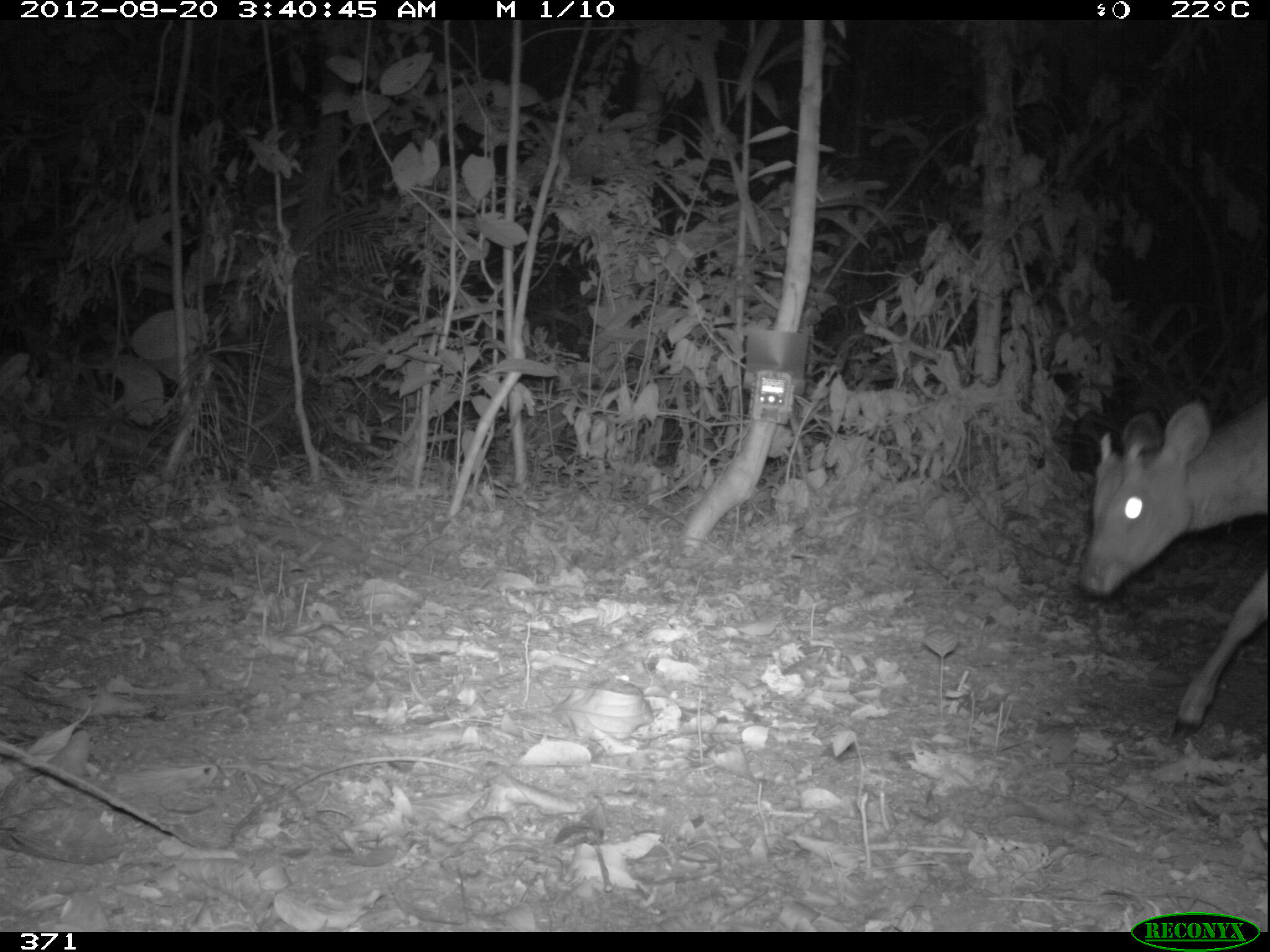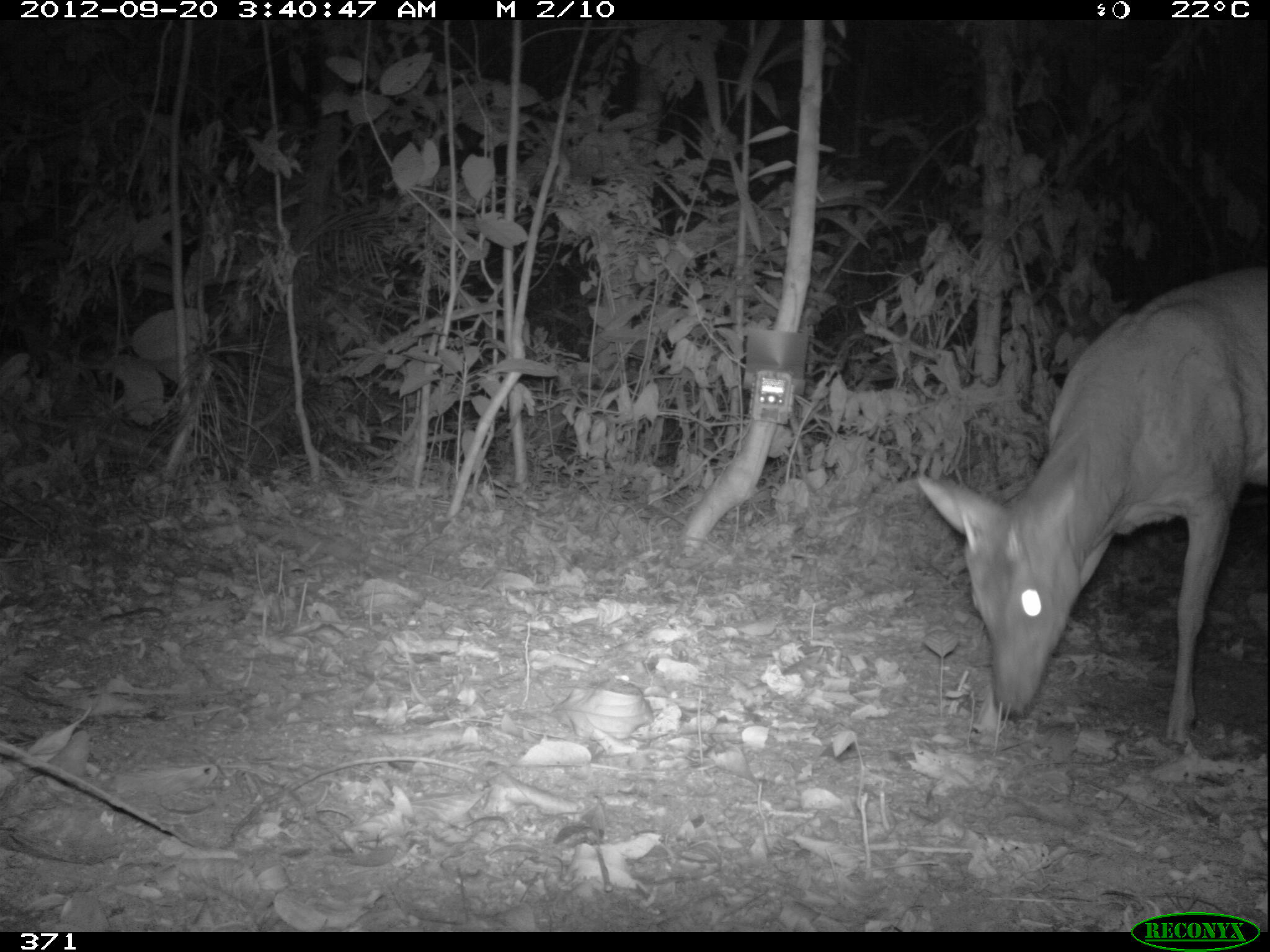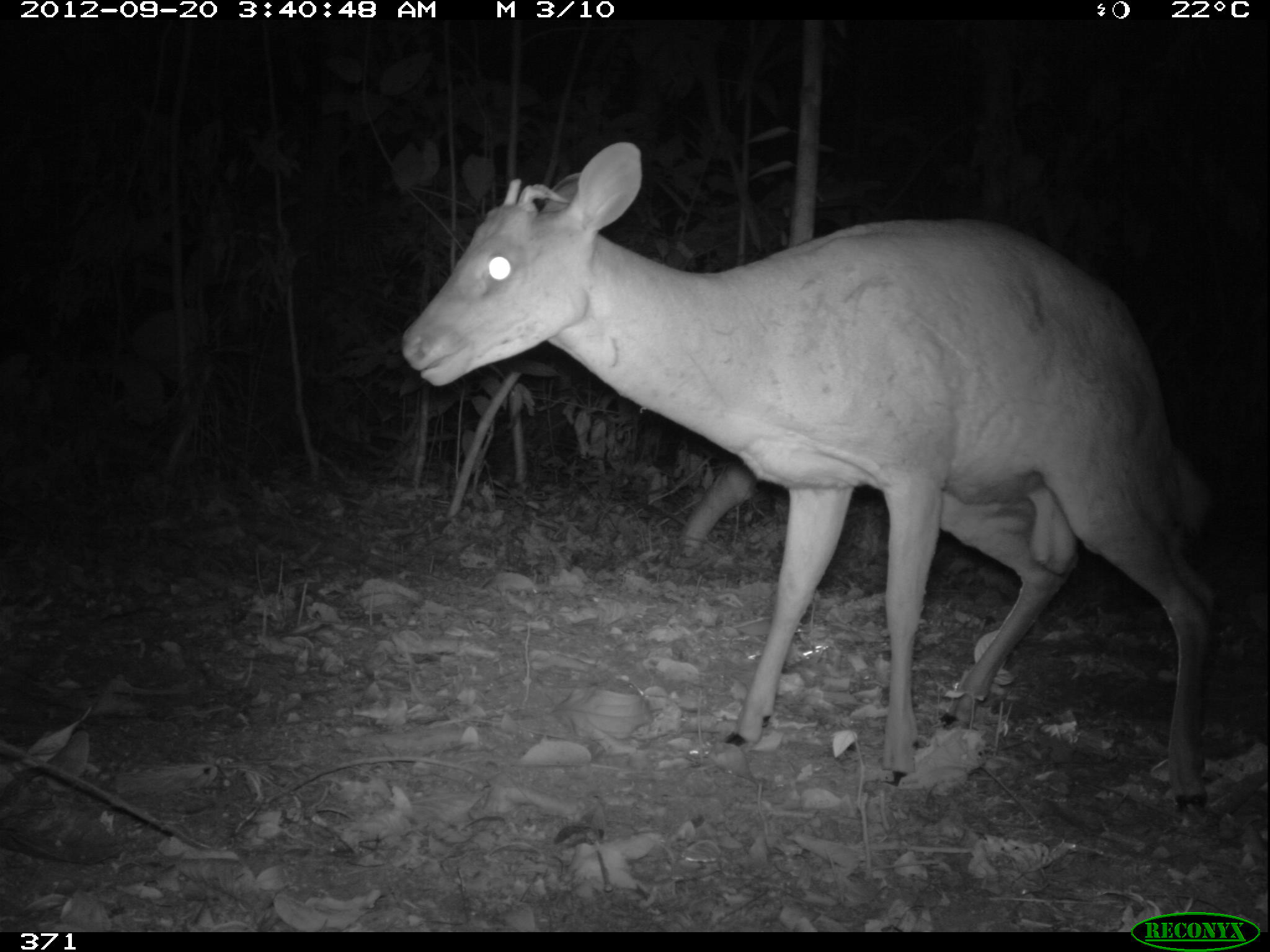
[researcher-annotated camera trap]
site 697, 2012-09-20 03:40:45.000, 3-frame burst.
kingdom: Animalia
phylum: Chordata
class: Mammalia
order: Artiodactyla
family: Cervidae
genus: Mazama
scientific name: Mazama americana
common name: red brocket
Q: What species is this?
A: Mazama americana (red brocket).